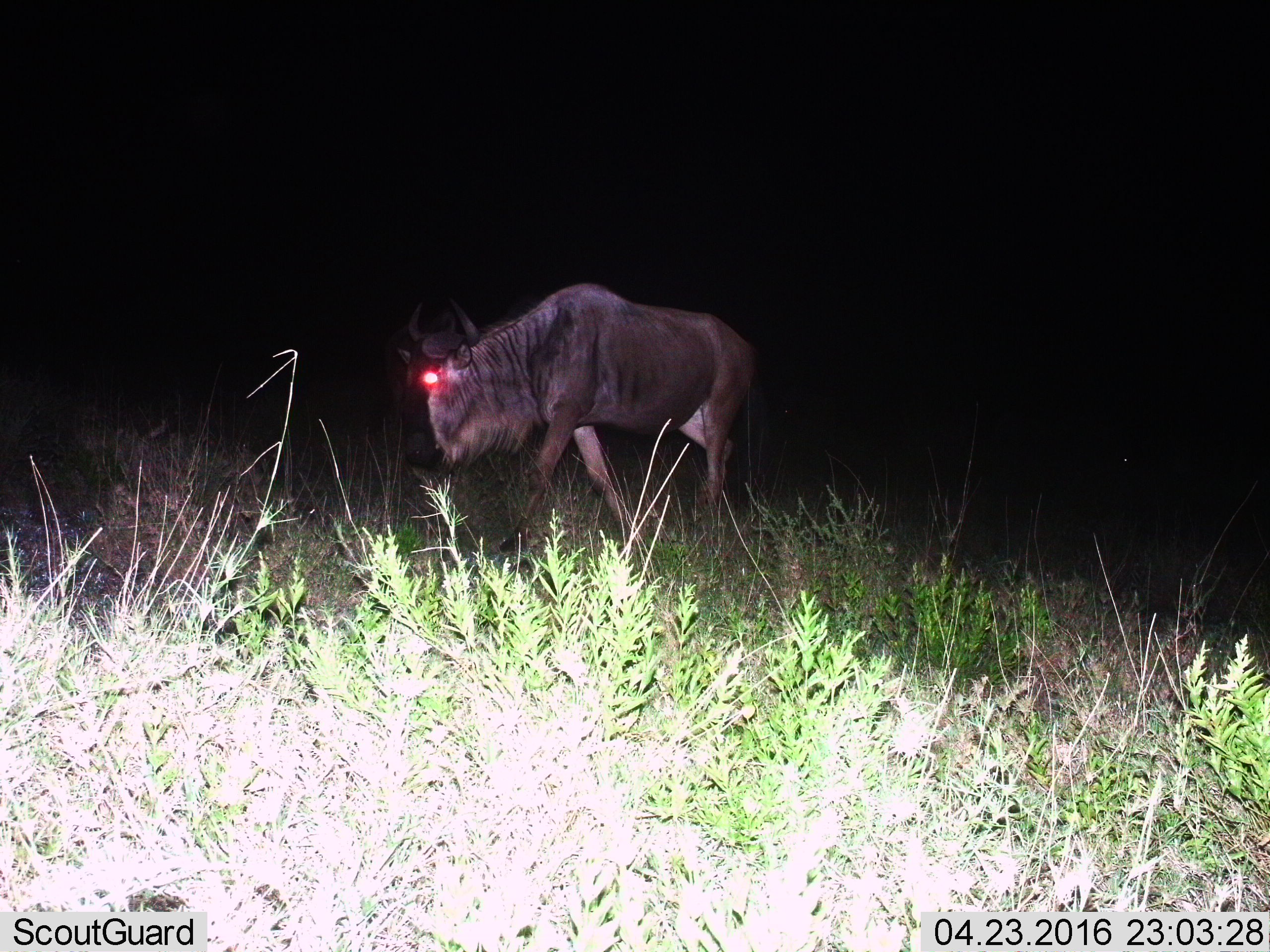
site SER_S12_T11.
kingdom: Animalia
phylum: Chordata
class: Mammalia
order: Artiodactyla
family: Bovidae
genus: Connochaetes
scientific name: Connochaetes taurinus taurinus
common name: blue wildebeest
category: wildebeestblue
Wildebeestblue (blue wildebeest) (Connochaetes taurinus taurinus), count 1. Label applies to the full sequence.